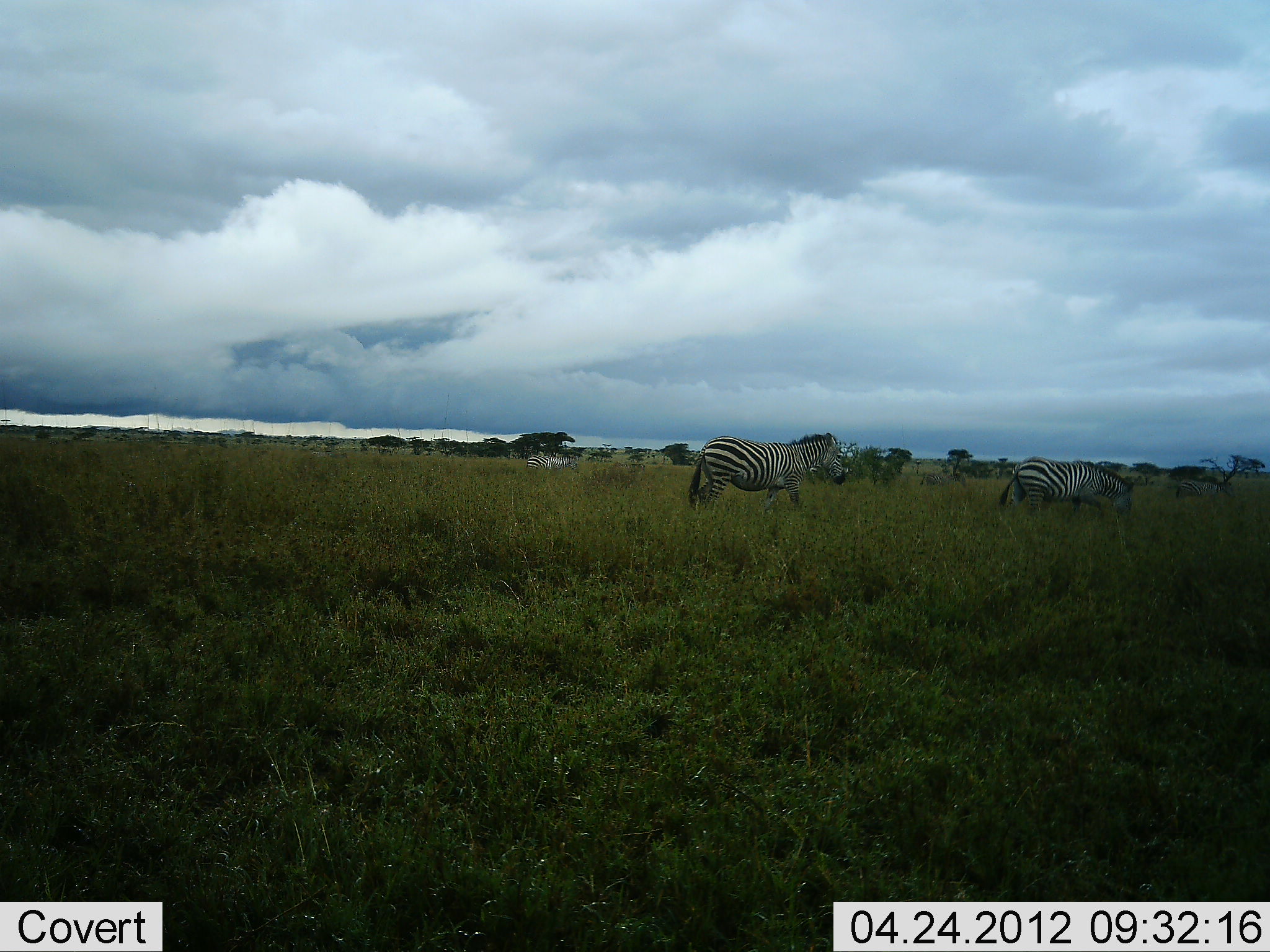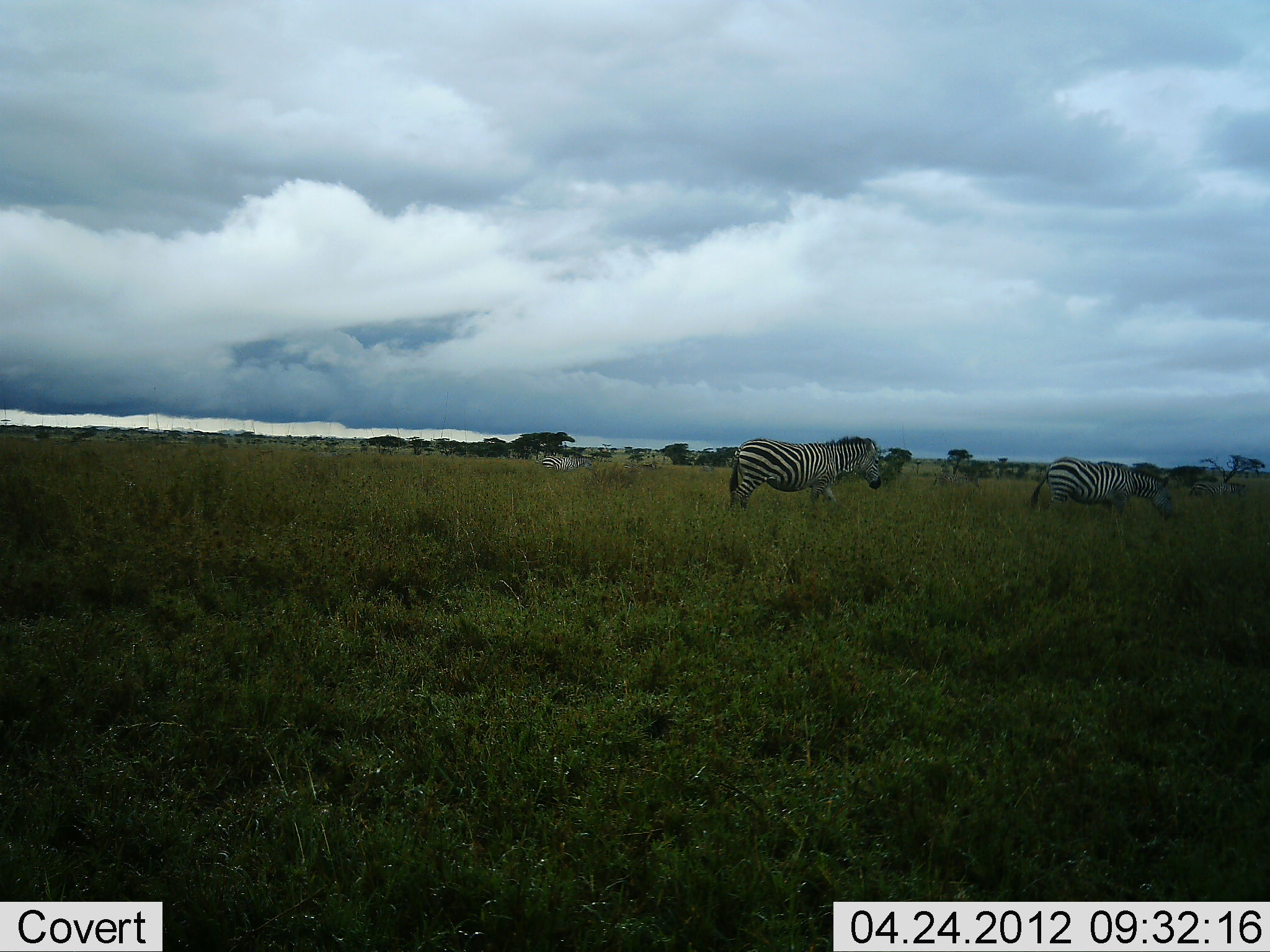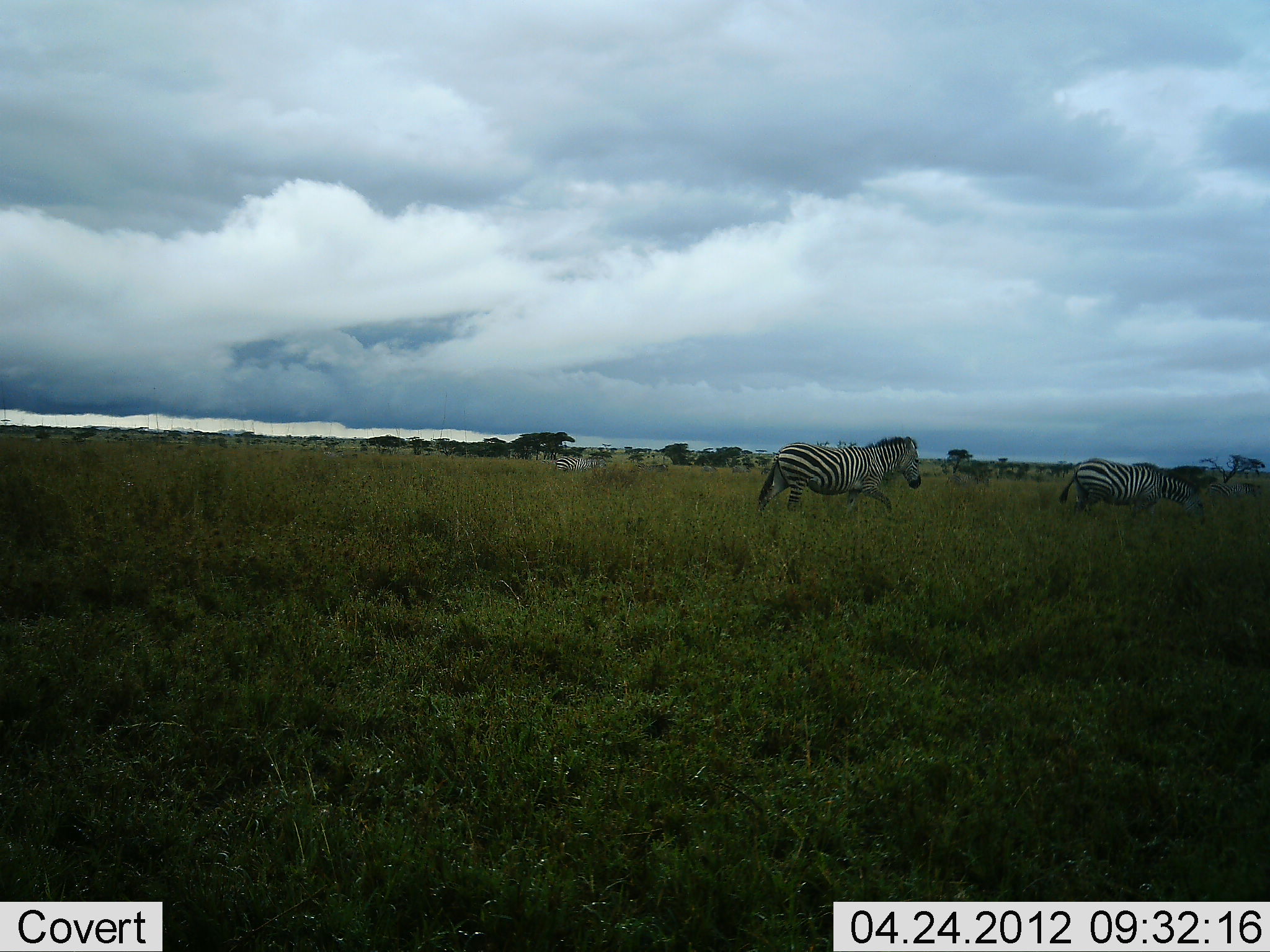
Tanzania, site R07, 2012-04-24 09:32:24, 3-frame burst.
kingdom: Animalia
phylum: Chordata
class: Mammalia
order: Perissodactyla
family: Equidae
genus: Equus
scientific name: Equus quagga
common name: plains zebra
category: zebra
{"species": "zebra (plains zebra) (Equus quagga)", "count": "5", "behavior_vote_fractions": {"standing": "21%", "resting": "0%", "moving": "86%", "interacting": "0%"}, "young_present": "0%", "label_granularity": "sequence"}